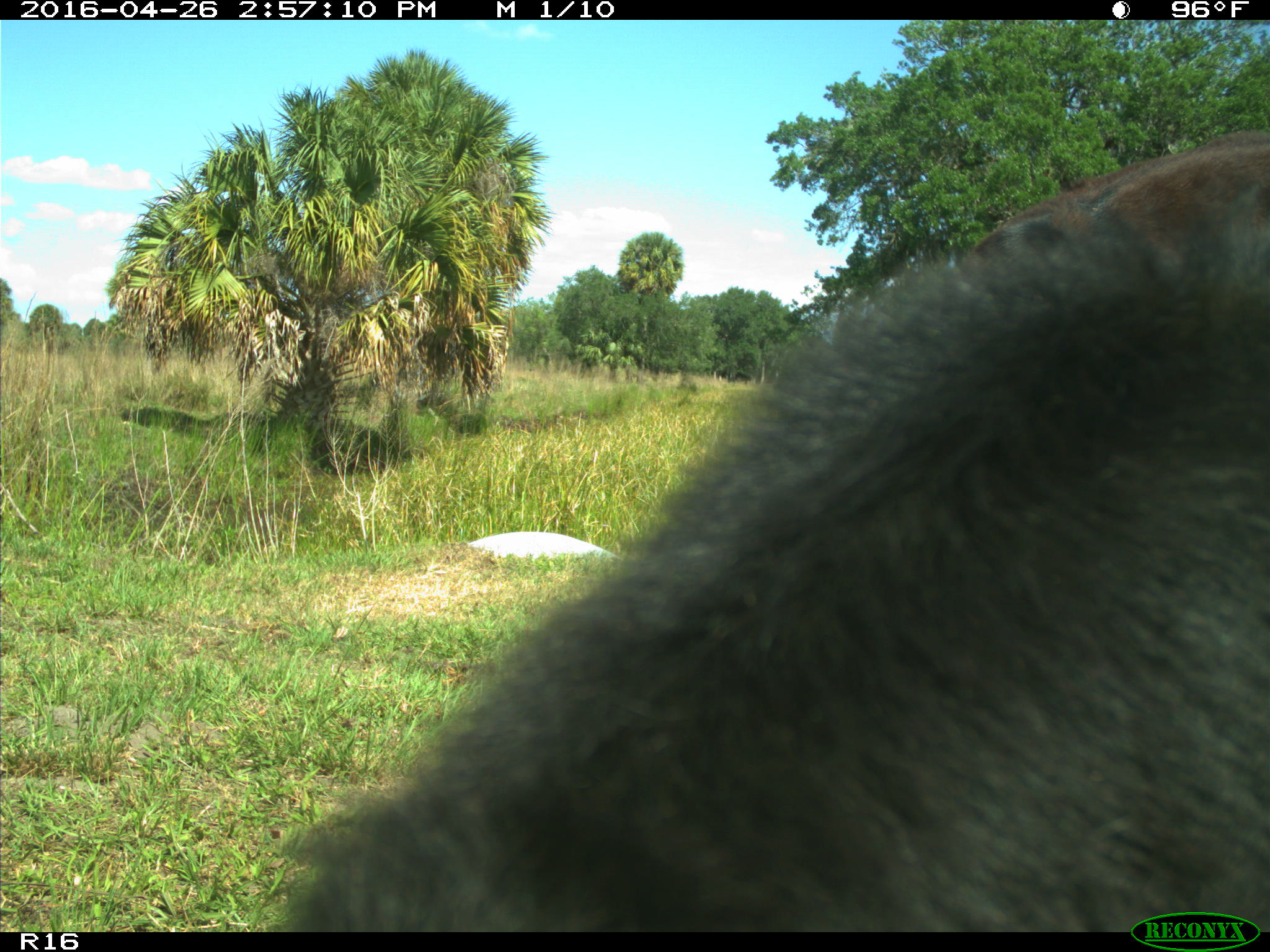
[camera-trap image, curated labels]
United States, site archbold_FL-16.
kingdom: Animalia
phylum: Chordata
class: Mammalia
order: Artiodactyla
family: Bovidae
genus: Bos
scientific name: Bos taurus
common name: domestic cow